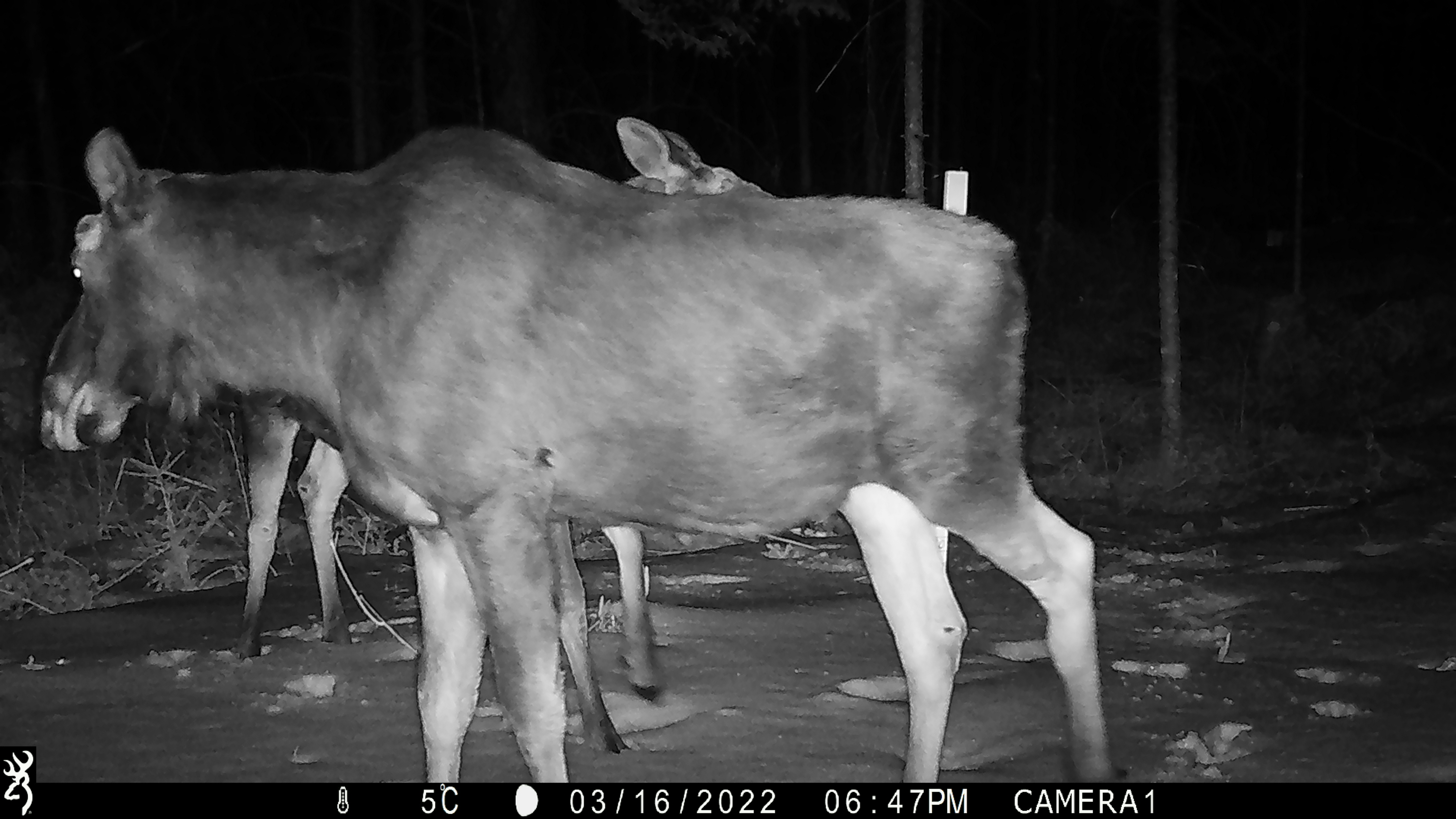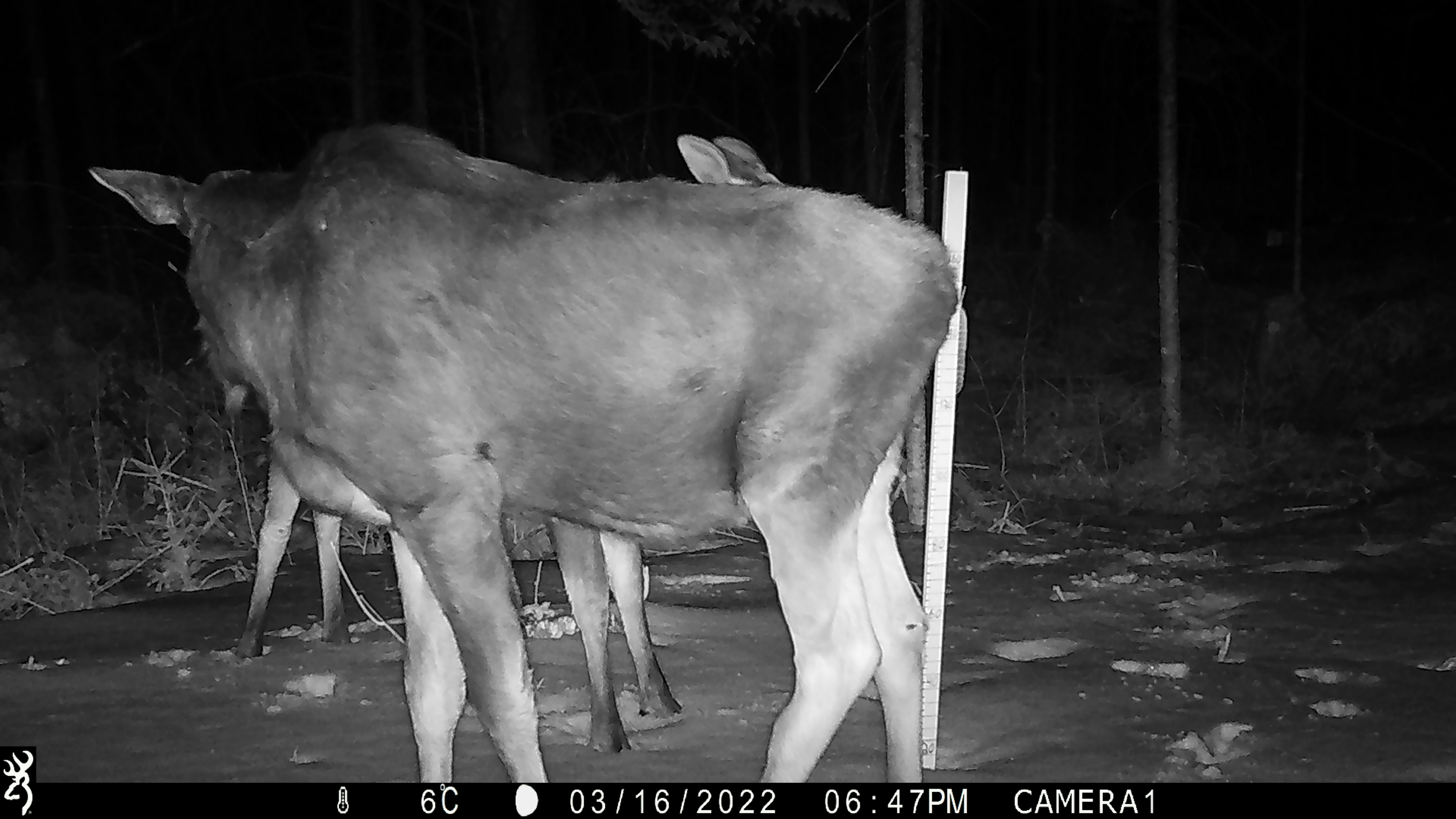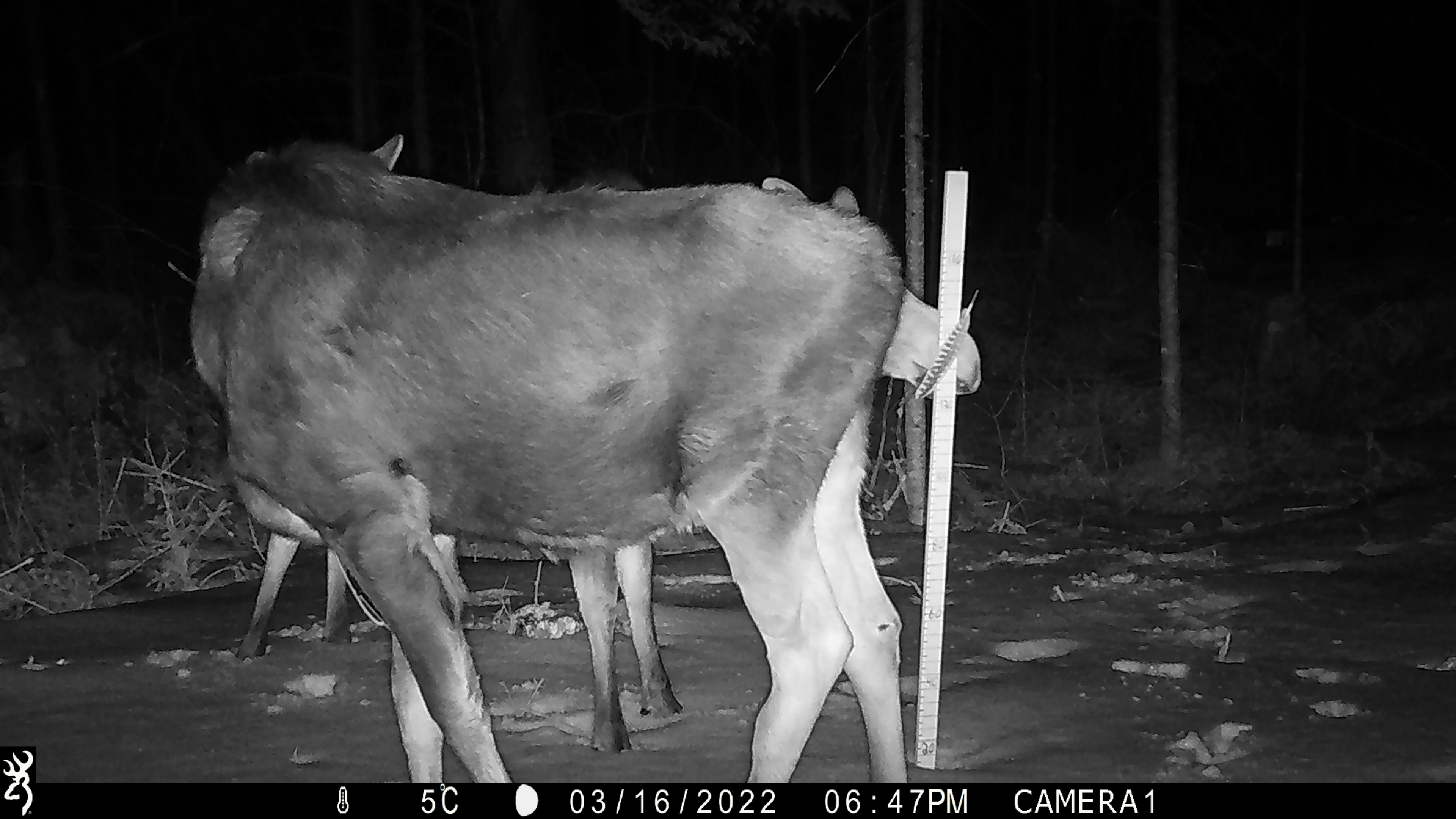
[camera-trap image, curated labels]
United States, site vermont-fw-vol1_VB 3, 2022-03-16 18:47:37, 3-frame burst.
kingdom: Animalia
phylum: Chordata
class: Mammalia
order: Artiodactyla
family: Cervidae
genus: Alces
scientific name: Alces alces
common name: moose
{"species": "moose (Alces alces)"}